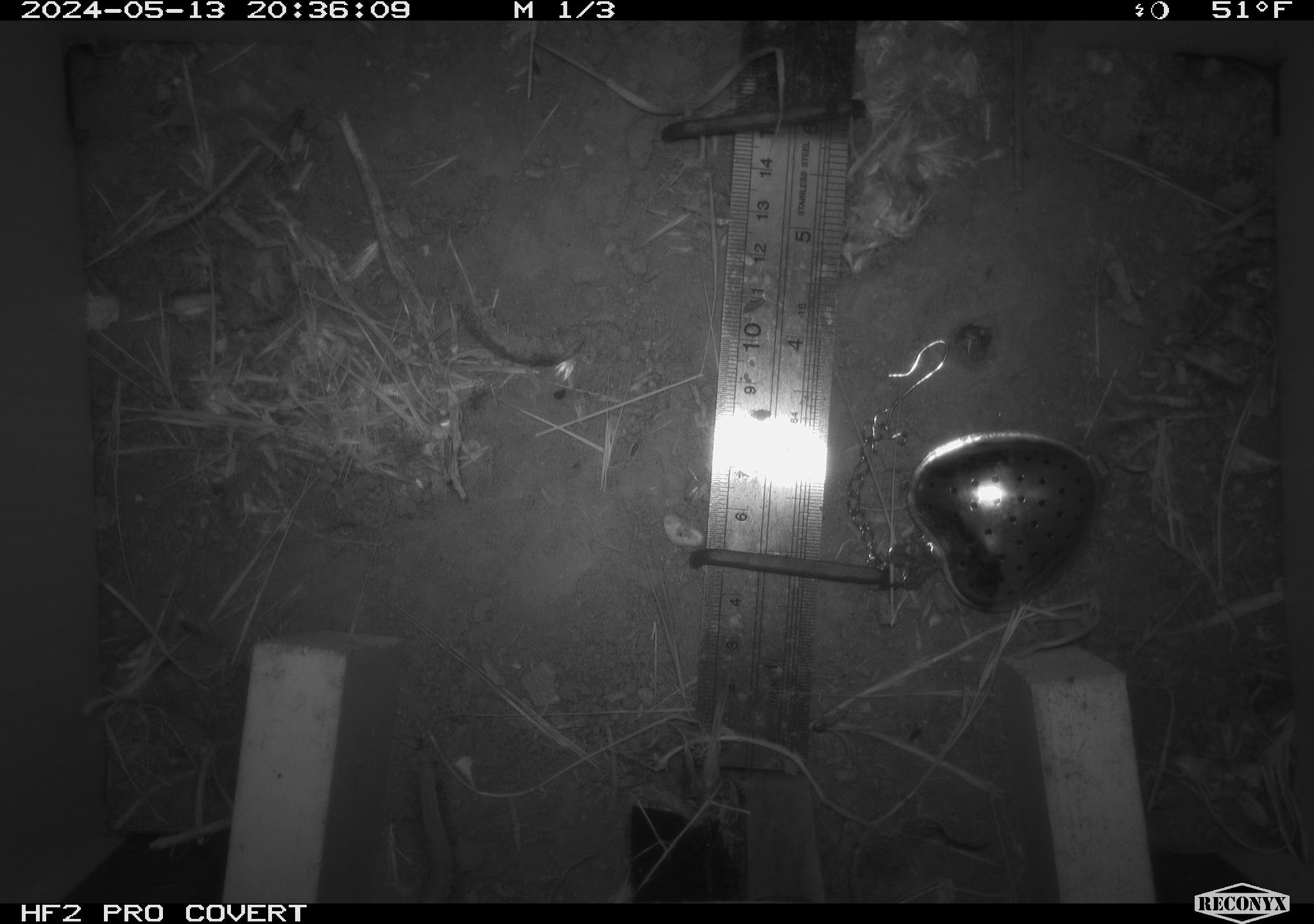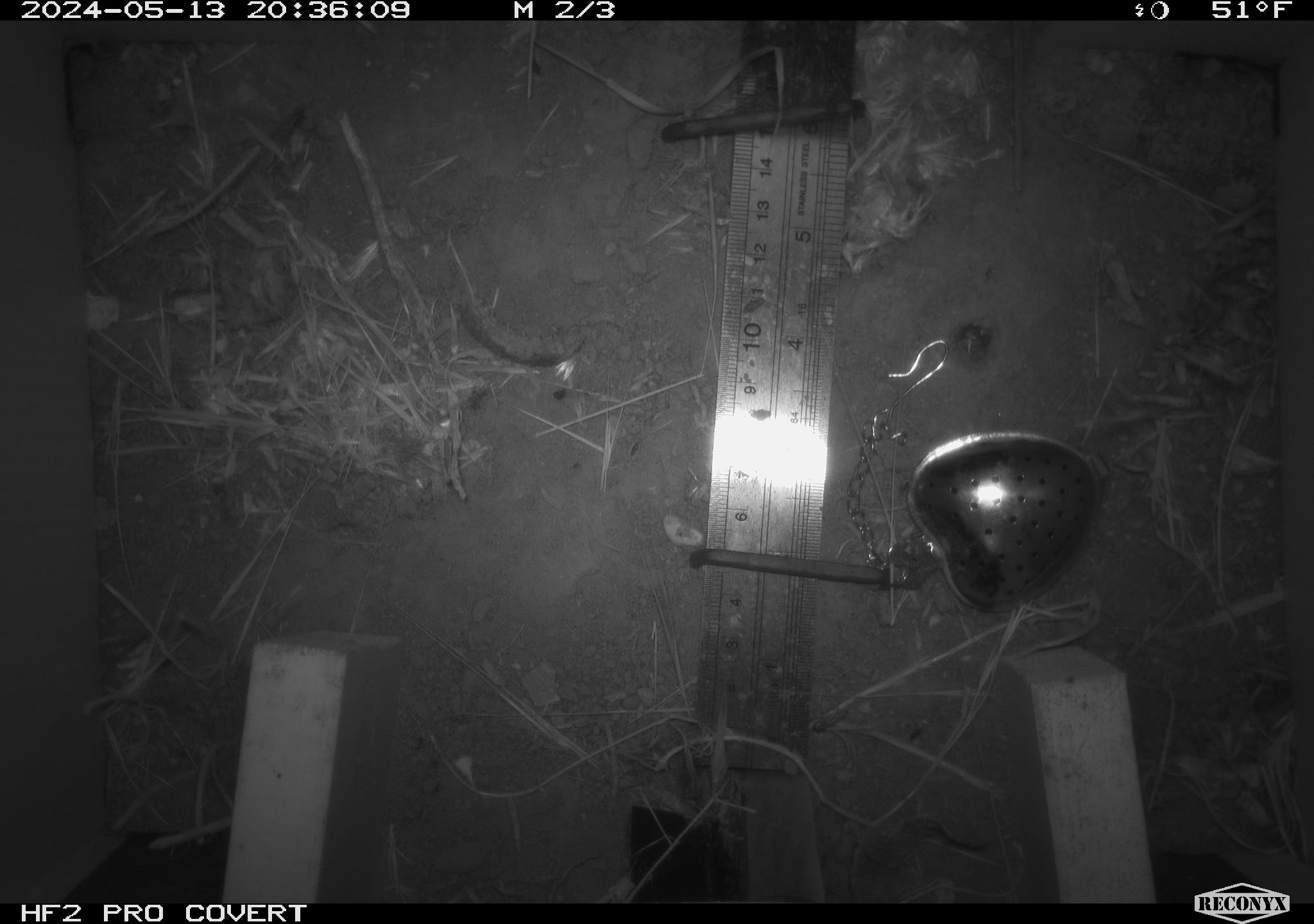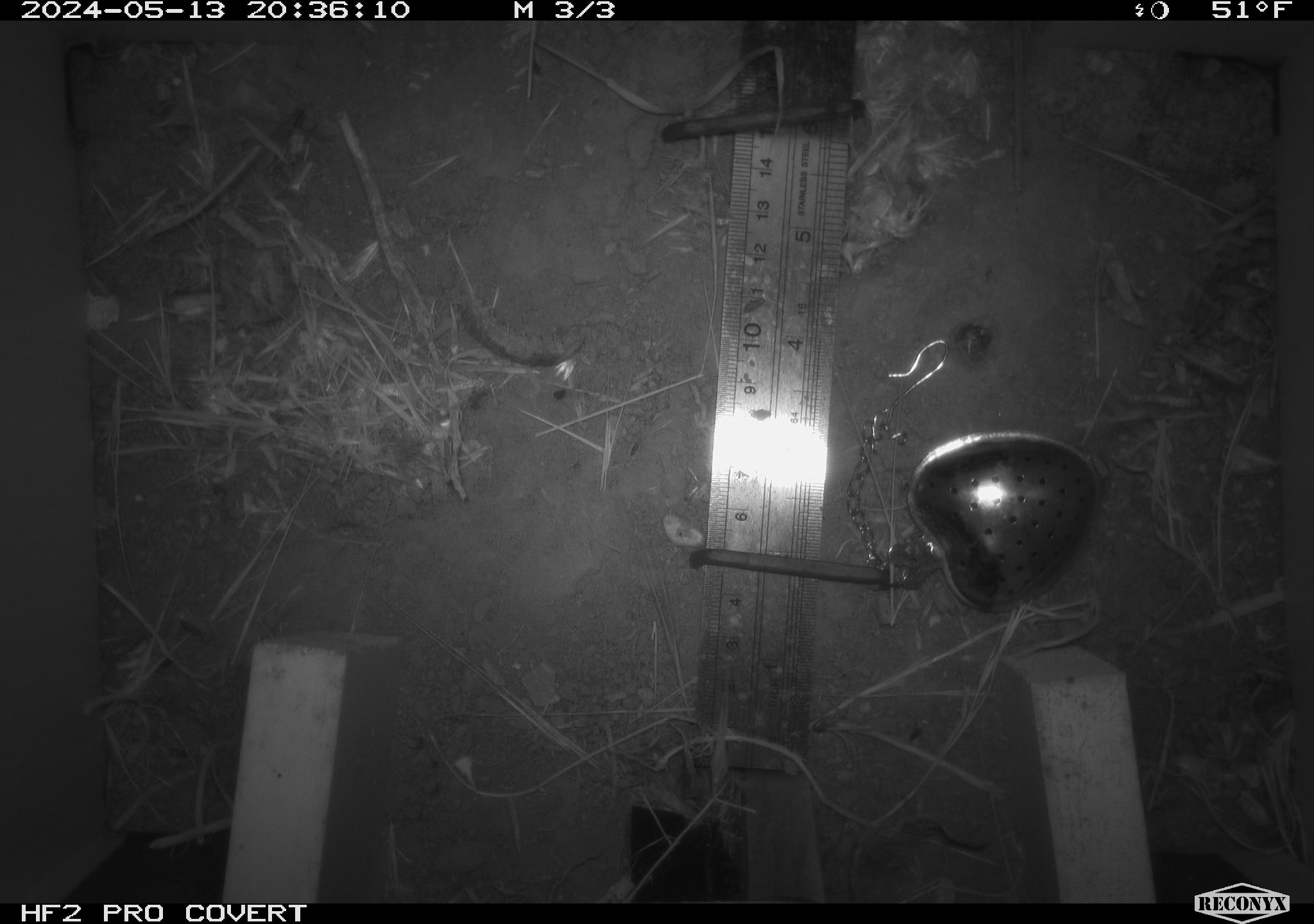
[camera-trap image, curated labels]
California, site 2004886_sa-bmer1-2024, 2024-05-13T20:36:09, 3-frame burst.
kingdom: Animalia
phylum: Chordata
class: Mammalia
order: Rodentia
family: Cricetidae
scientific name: Arvicolinae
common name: voles, lemmings, and muskrats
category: arvicolinae subfamily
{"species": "arvicolinae subfamily (voles, lemmings, and muskrats) (Arvicolinae)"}